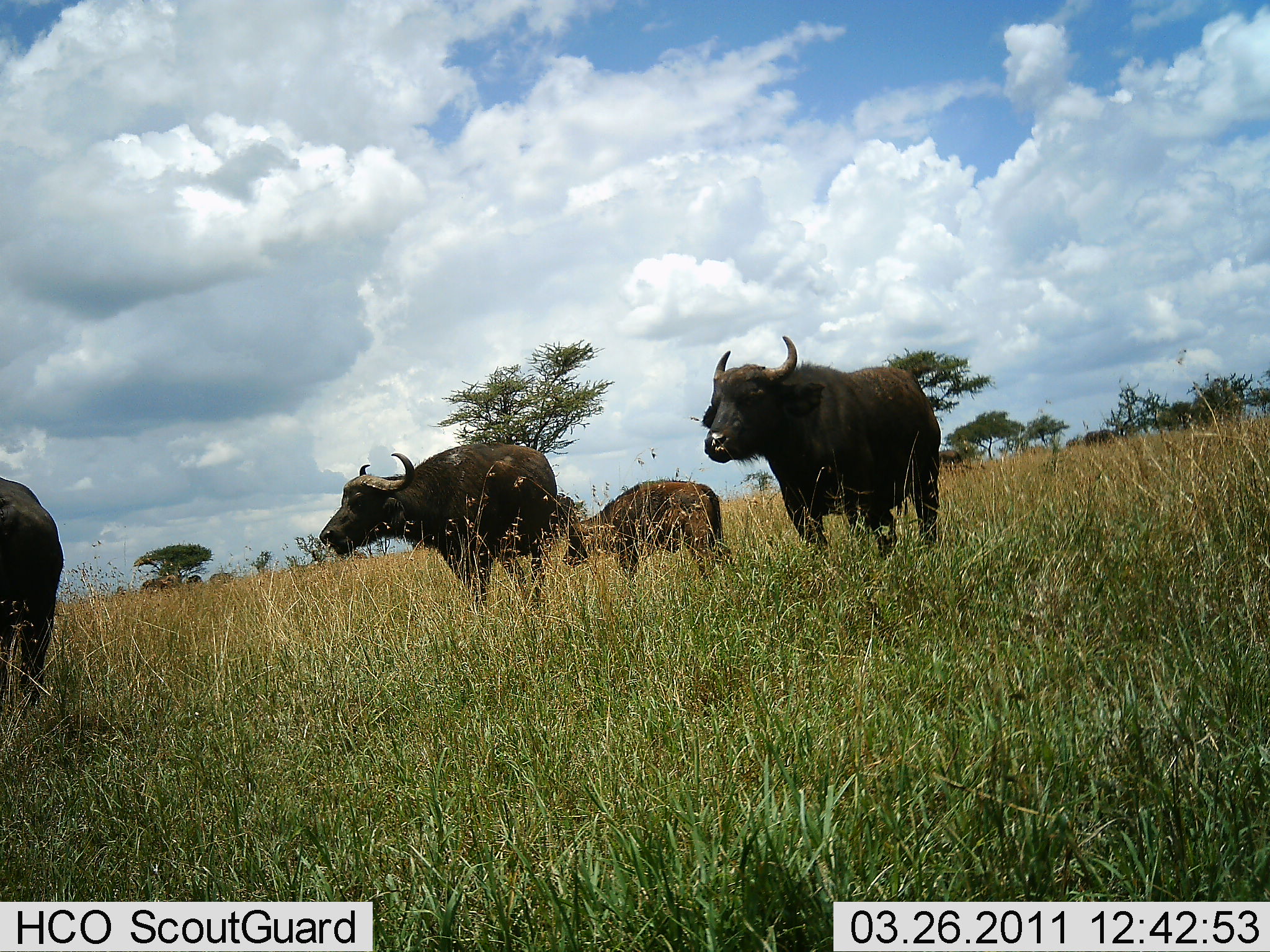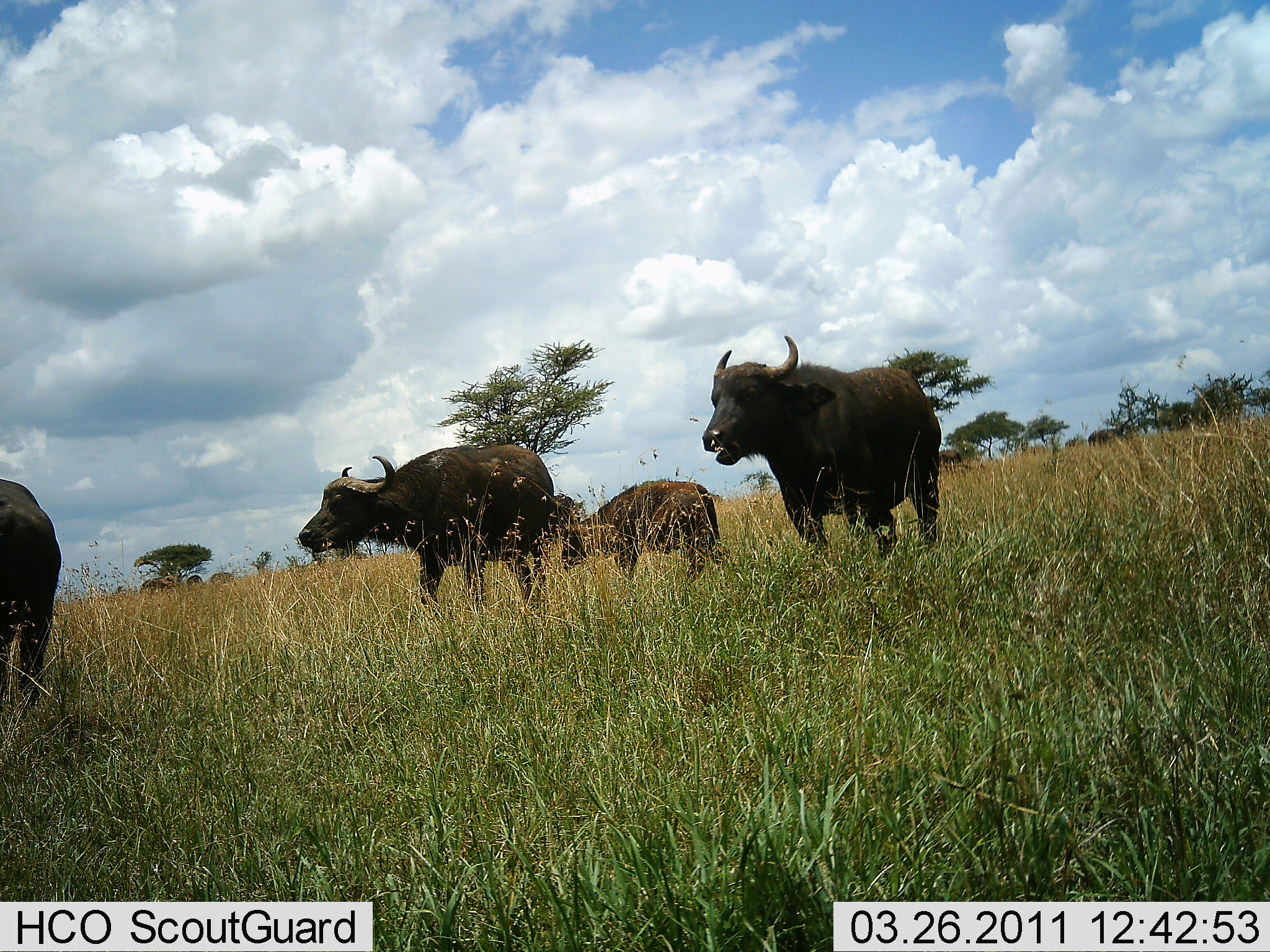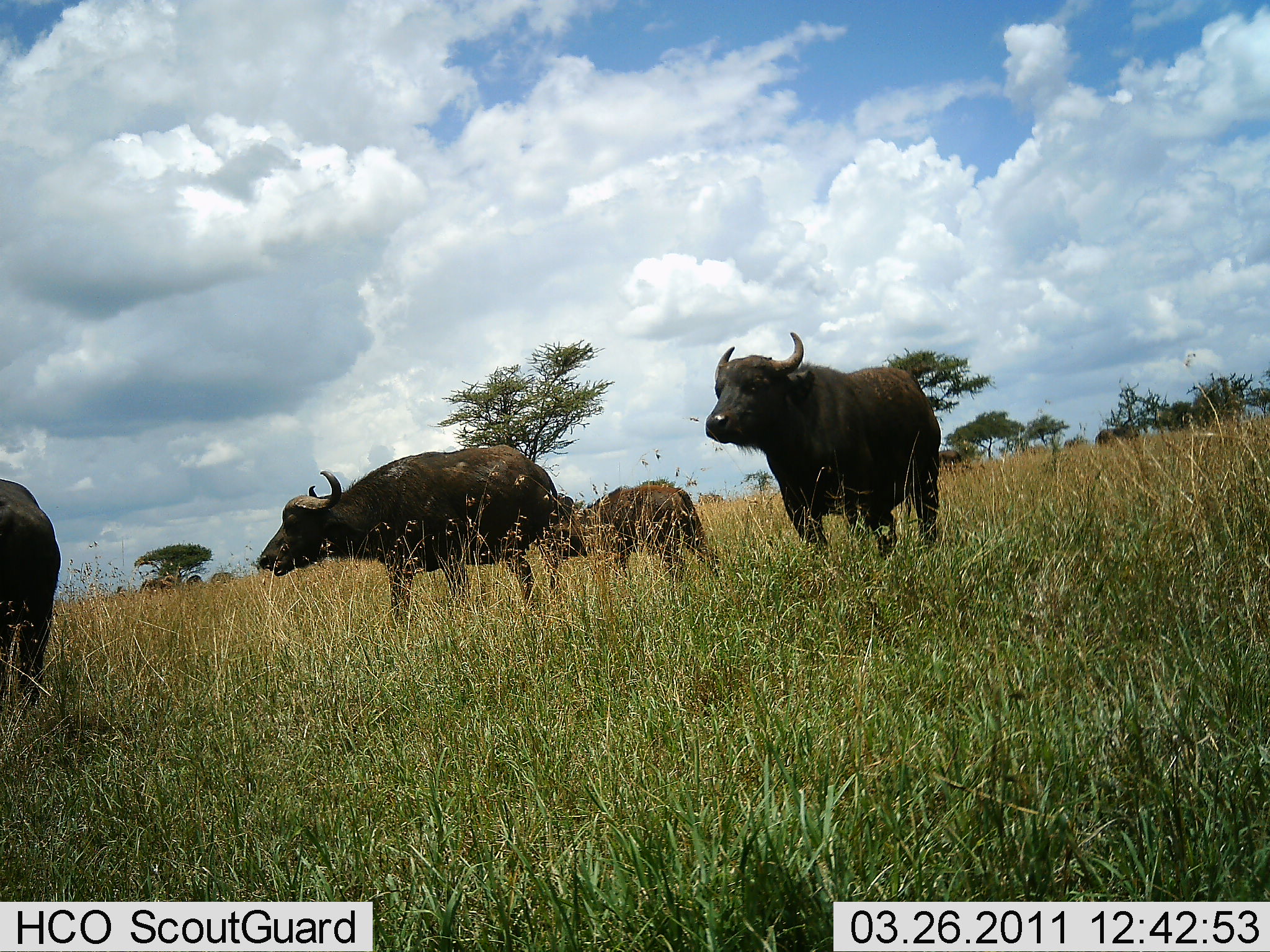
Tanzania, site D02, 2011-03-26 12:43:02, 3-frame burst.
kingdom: Animalia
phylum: Chordata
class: Mammalia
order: Artiodactyla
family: Bovidae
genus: Syncerus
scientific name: Syncerus caffer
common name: cape buffalo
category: buffalo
Buffalo (cape buffalo) (Syncerus caffer), count 4. Behavior (volunteer vote fractions): standing 67%, resting 0%, moving 58%, interacting 0%. Young present (vote fraction): 58%. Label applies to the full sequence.